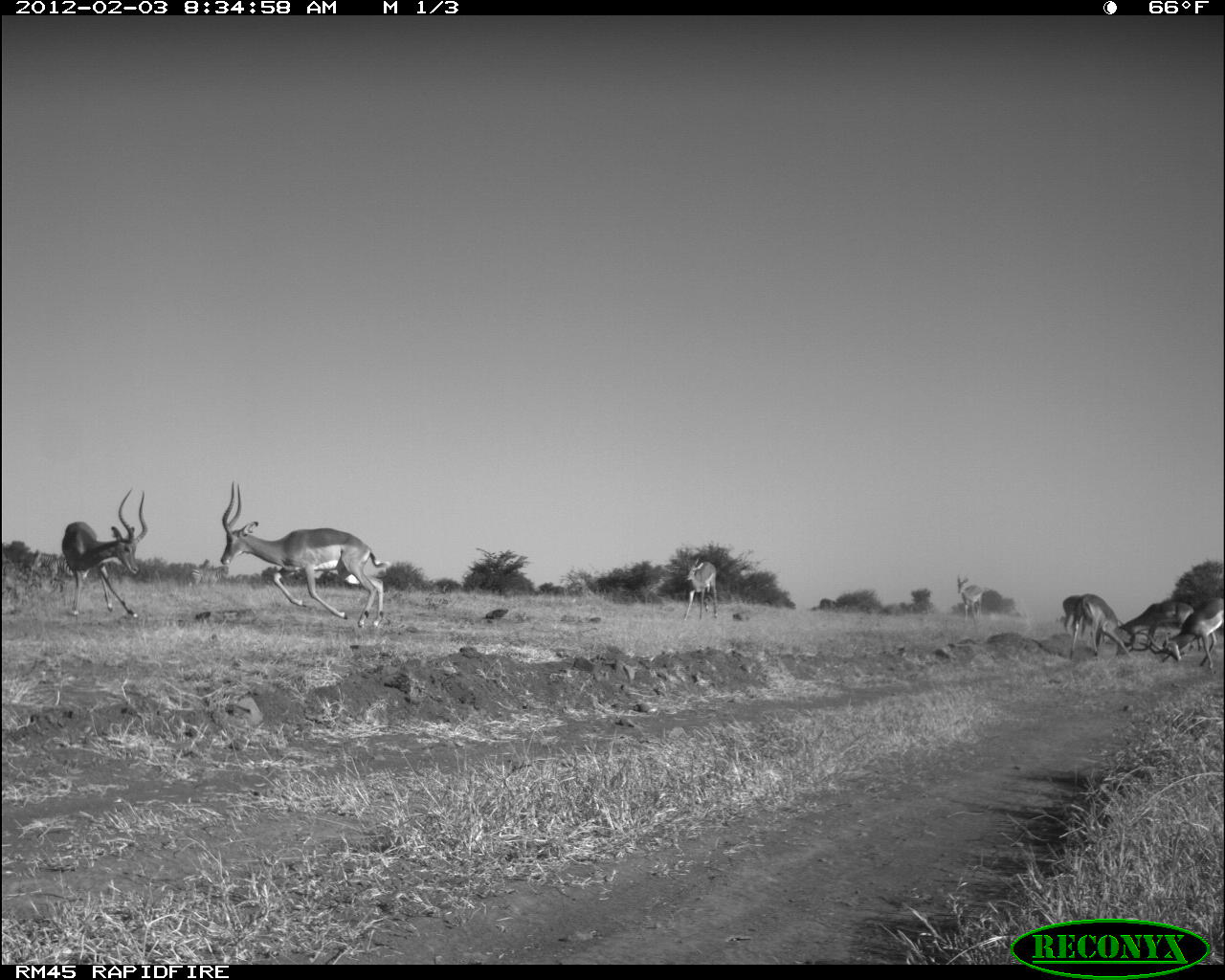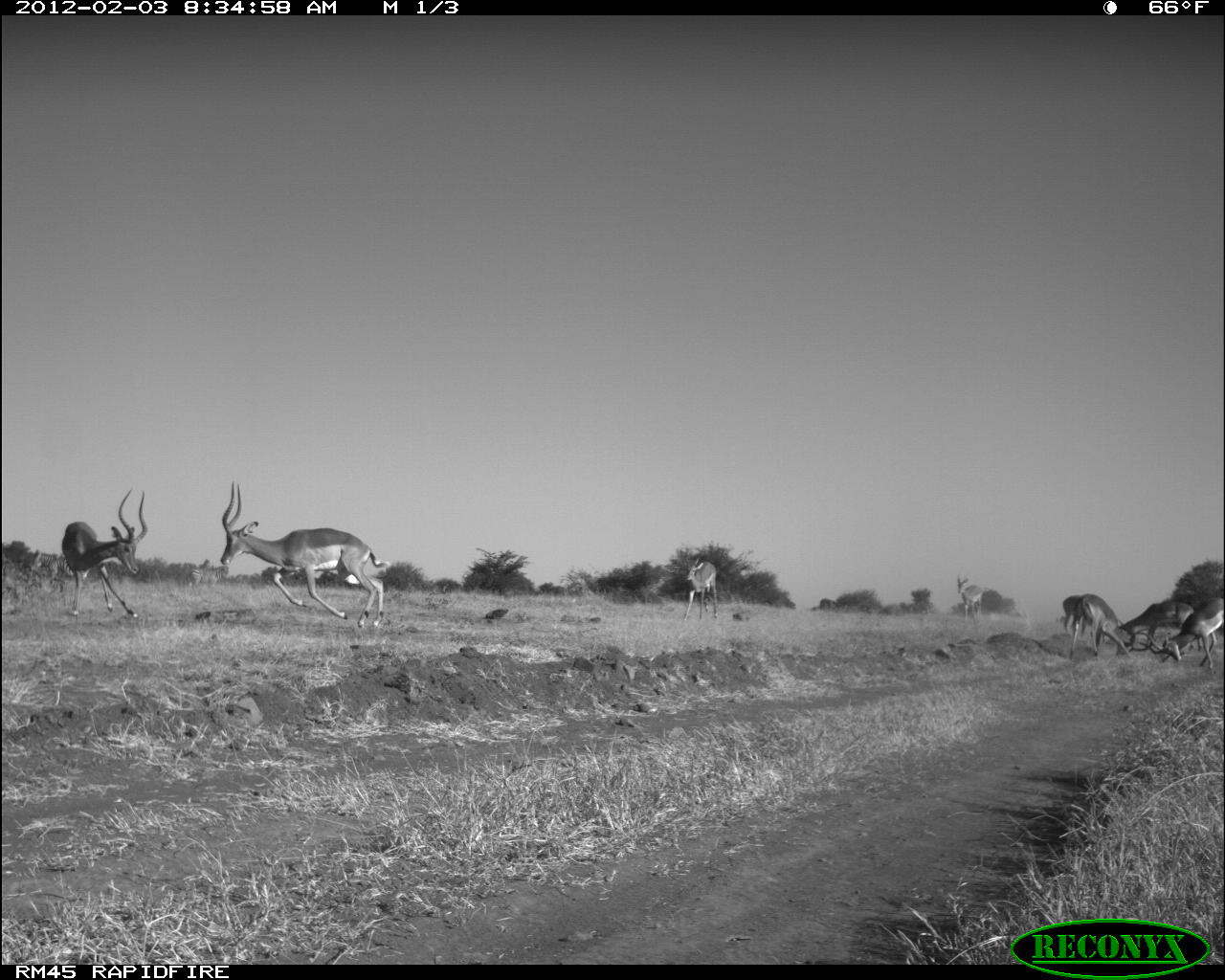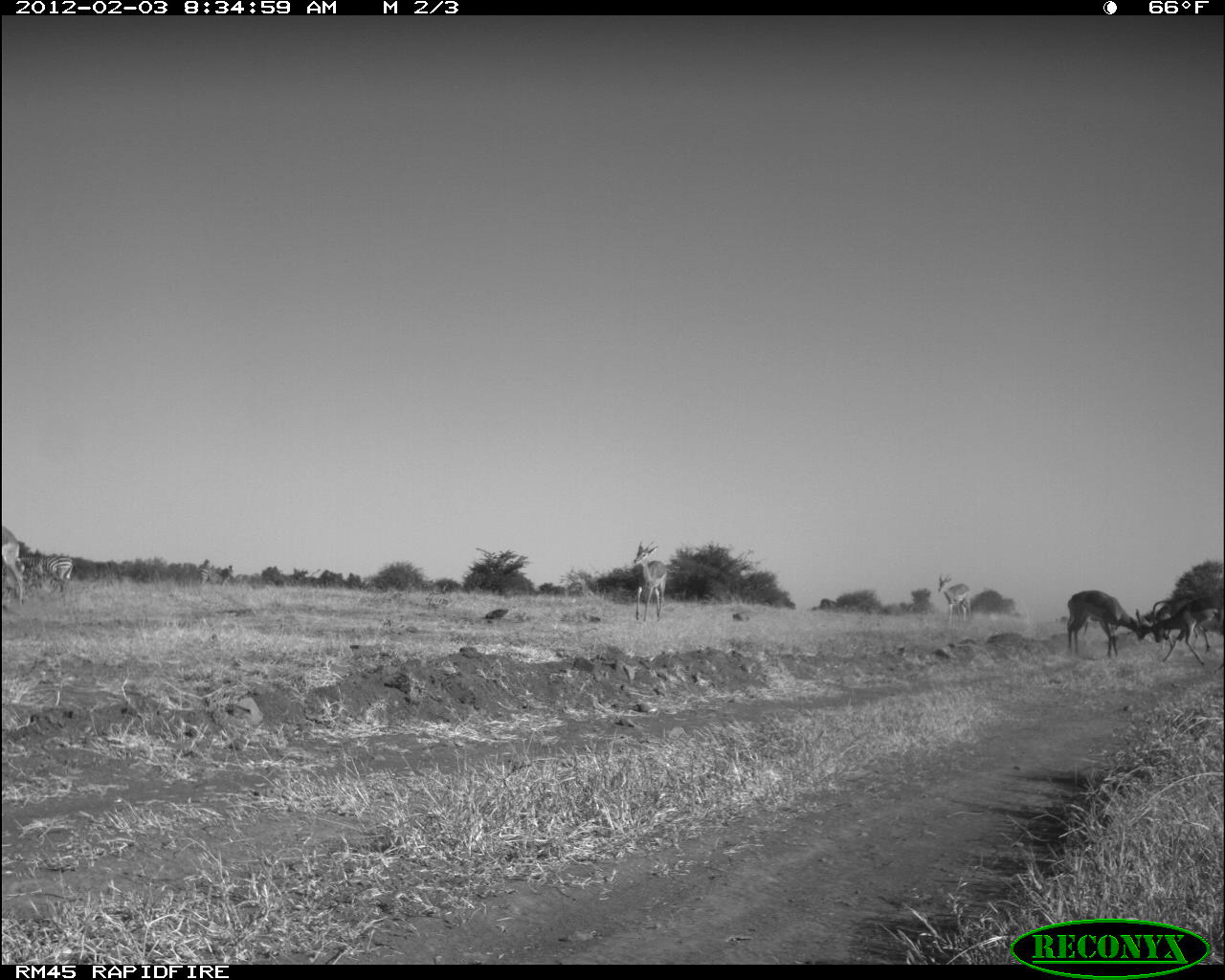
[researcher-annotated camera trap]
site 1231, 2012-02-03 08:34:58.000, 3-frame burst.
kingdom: Animalia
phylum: Chordata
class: Mammalia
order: Artiodactyla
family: Bovidae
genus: Aepyceros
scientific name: Aepyceros melampus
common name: impala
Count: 8.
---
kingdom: Animalia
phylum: Chordata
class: Mammalia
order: Perissodactyla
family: Equidae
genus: Equus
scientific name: Equus quagga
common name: plains zebra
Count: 1.